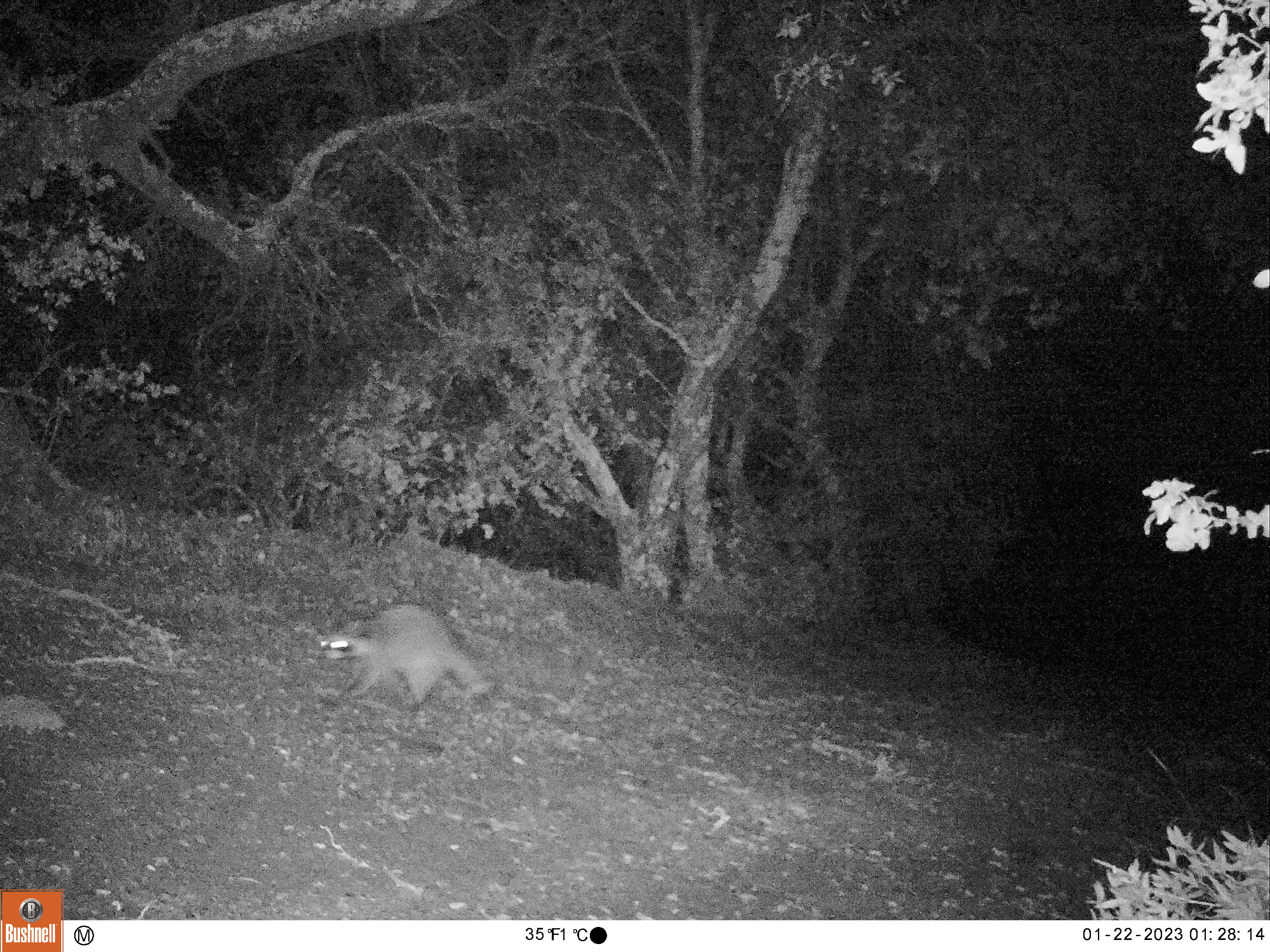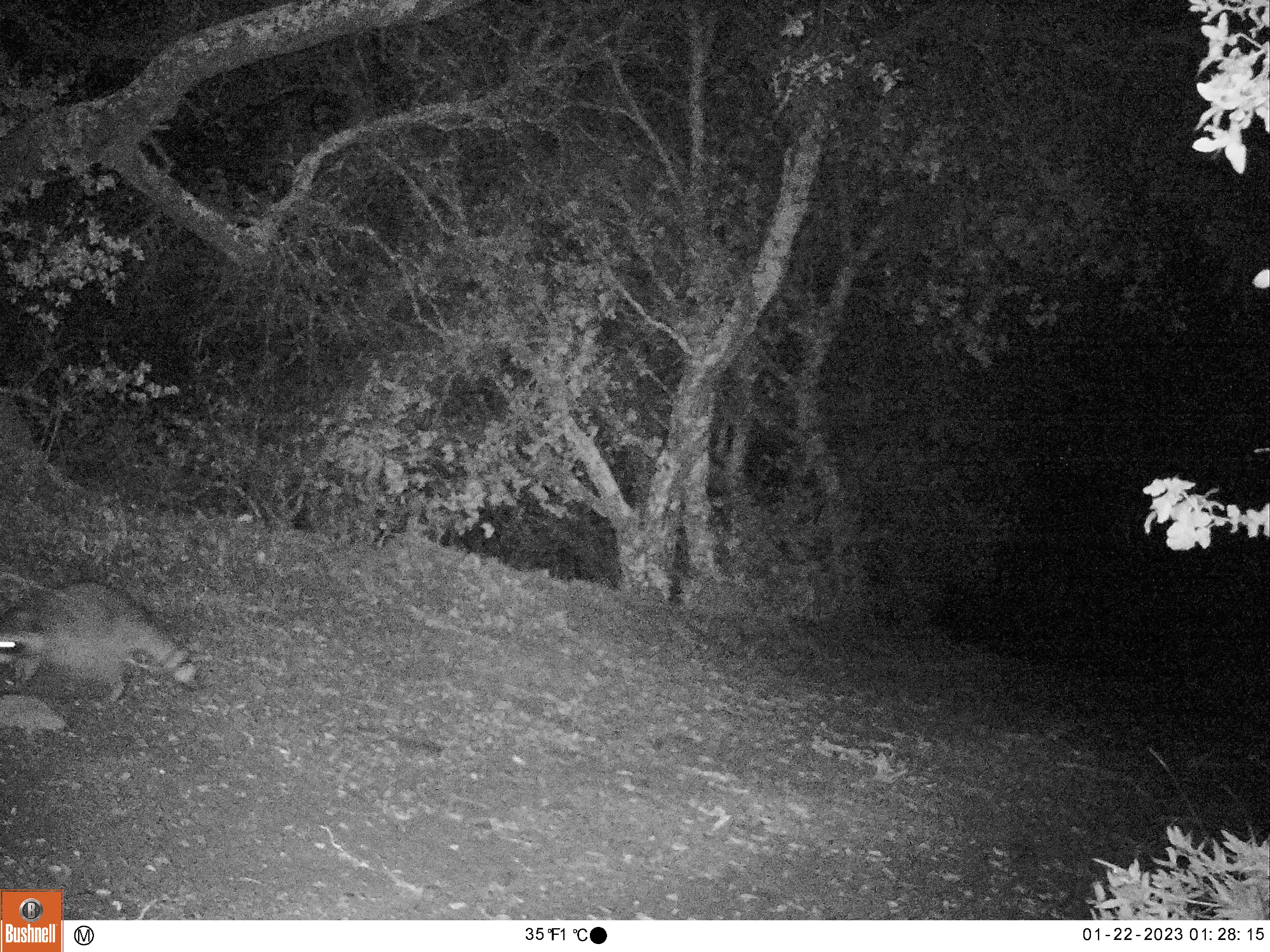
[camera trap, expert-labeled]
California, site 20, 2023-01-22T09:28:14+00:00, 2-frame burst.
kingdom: Animalia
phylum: Chordata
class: Mammalia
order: Carnivora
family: Procyonidae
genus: Procyon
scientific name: Procyon lotor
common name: raccoon